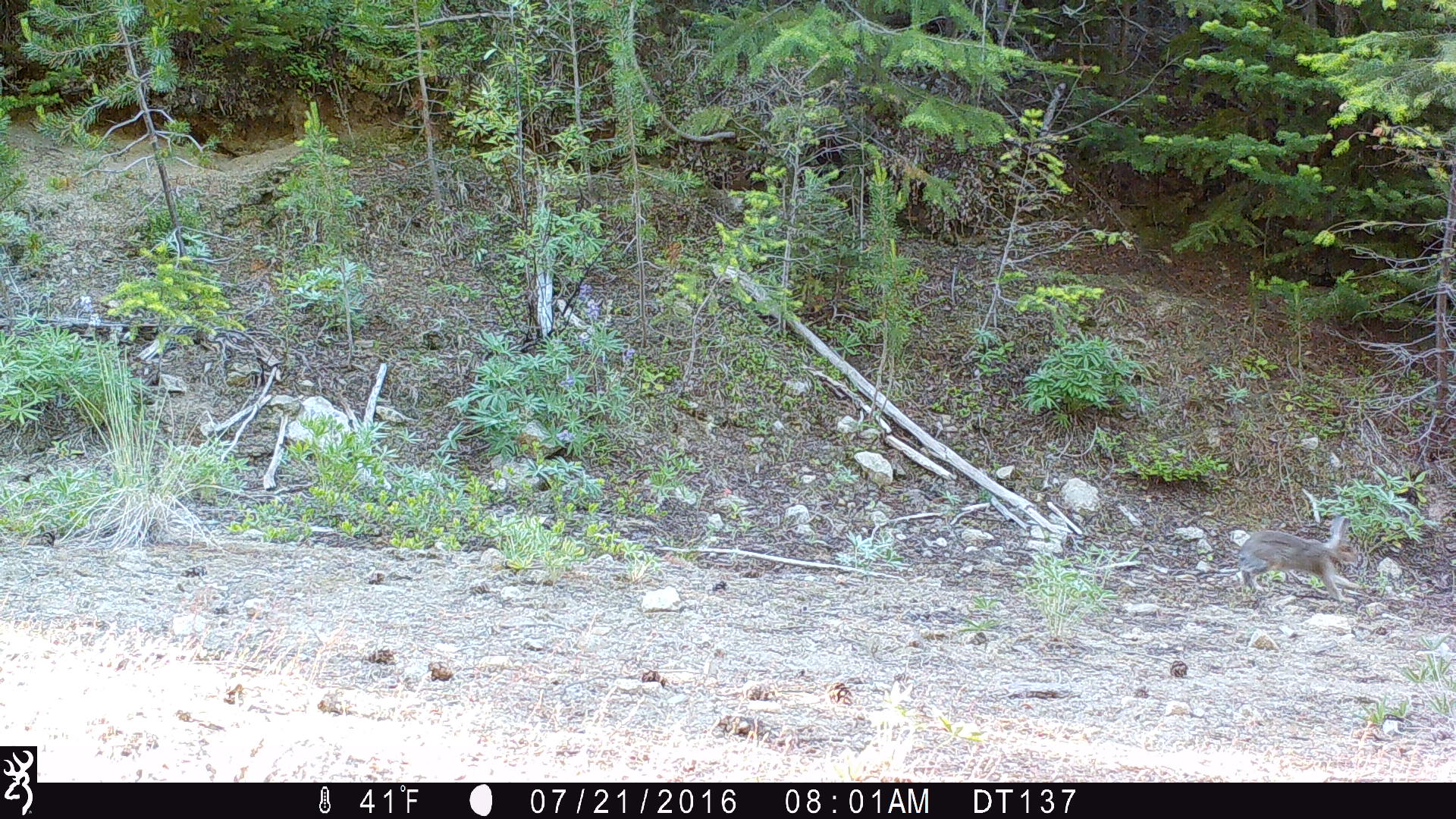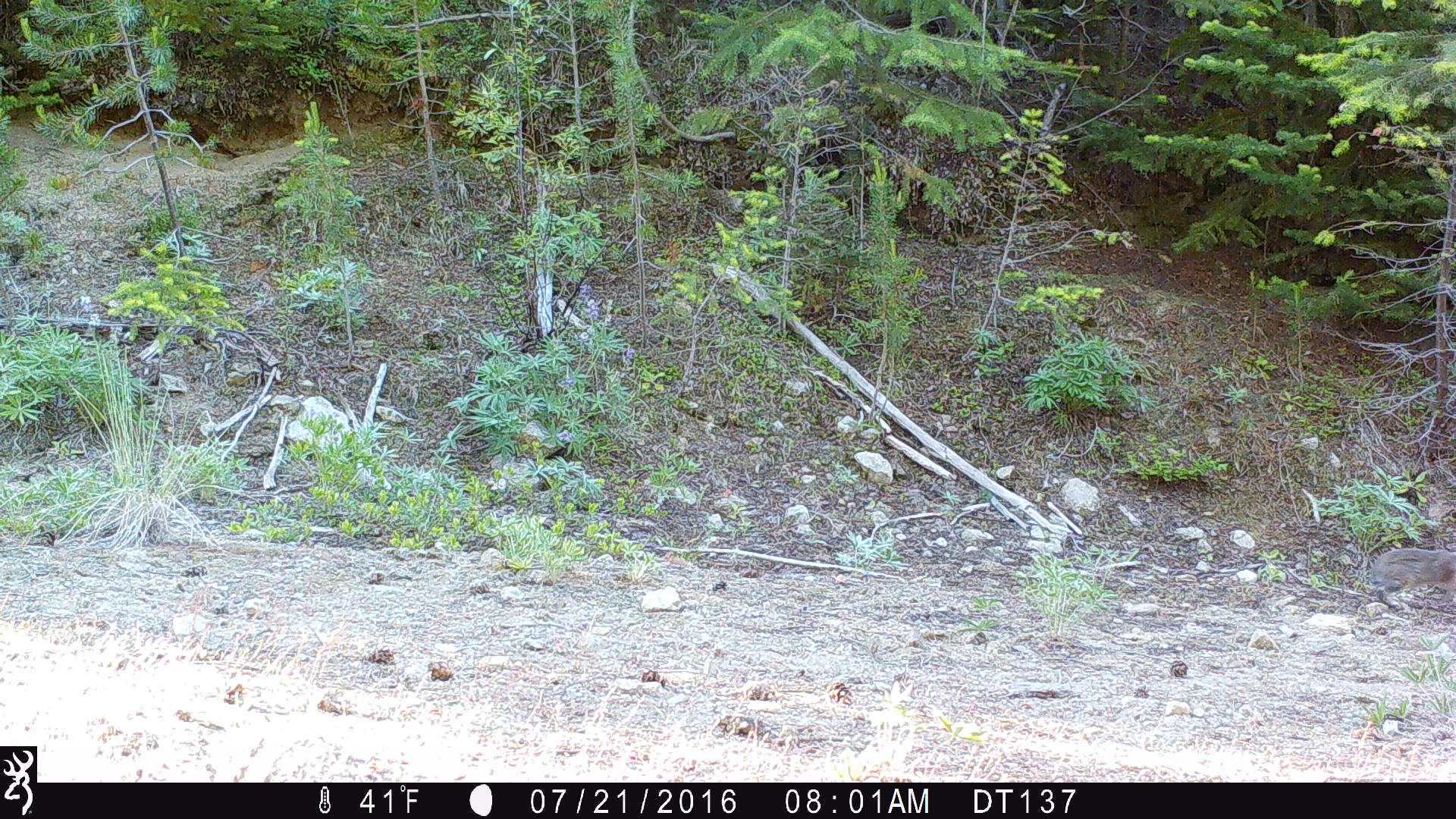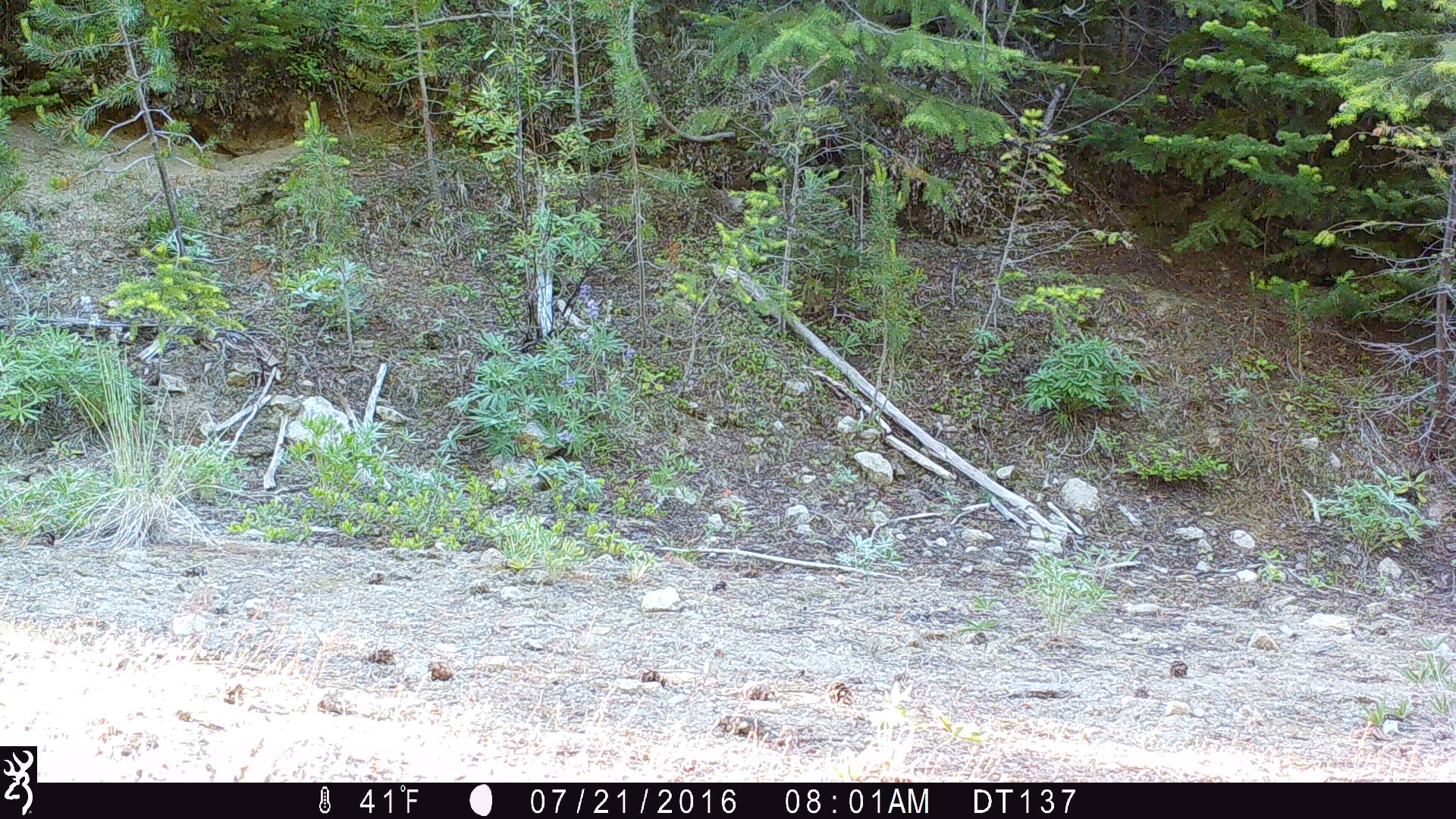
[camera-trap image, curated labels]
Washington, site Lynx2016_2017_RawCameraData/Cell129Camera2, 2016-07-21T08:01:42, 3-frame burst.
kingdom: Animalia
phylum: Chordata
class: Mammalia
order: Lagomorpha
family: Leporidae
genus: Lepus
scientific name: Lepus americanus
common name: snowshoe hare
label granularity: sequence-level